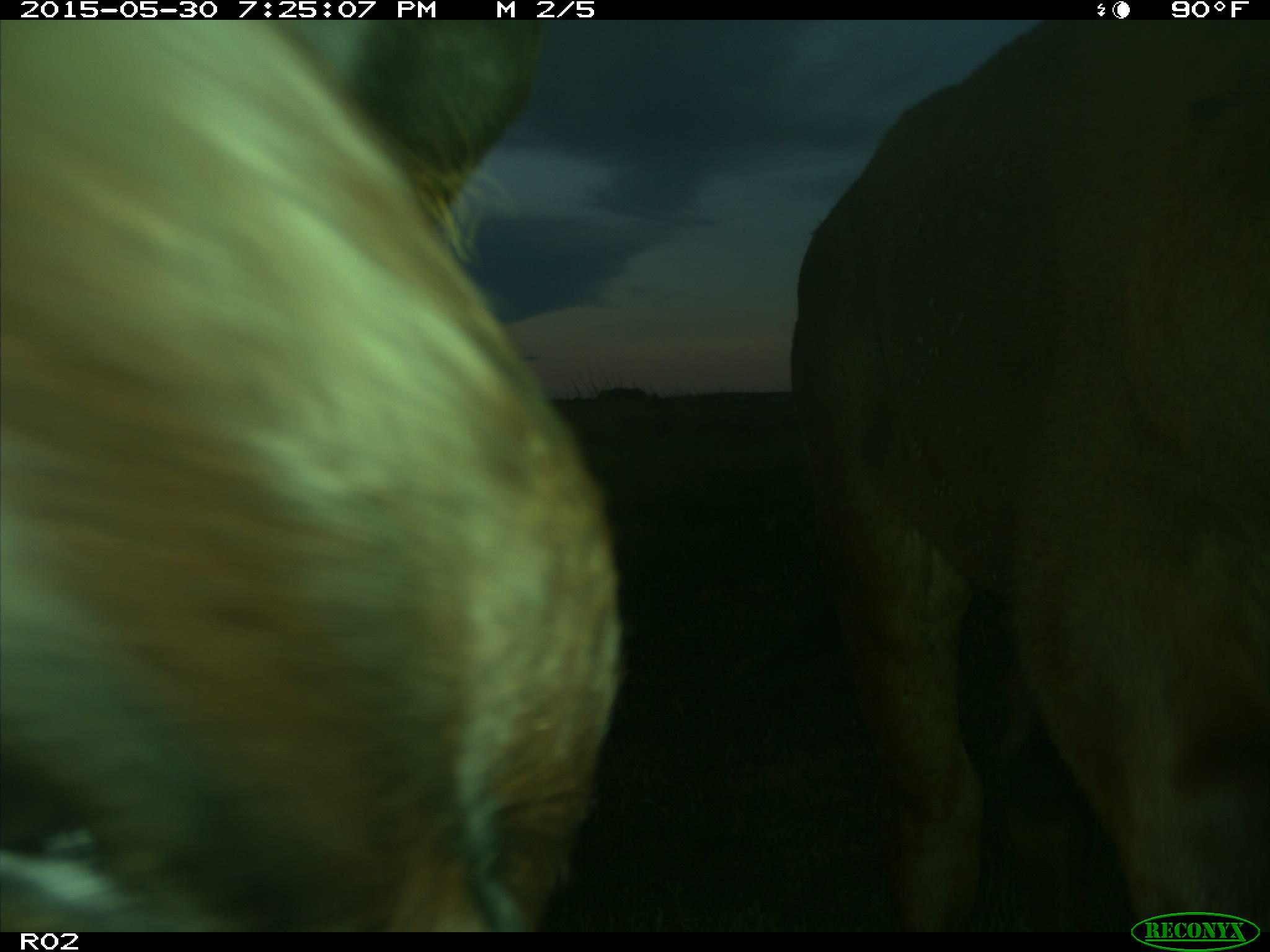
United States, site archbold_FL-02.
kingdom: Animalia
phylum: Chordata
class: Mammalia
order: Artiodactyla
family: Bovidae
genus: Bos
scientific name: Bos taurus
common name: domestic cow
Bos taurus (domestic cow).